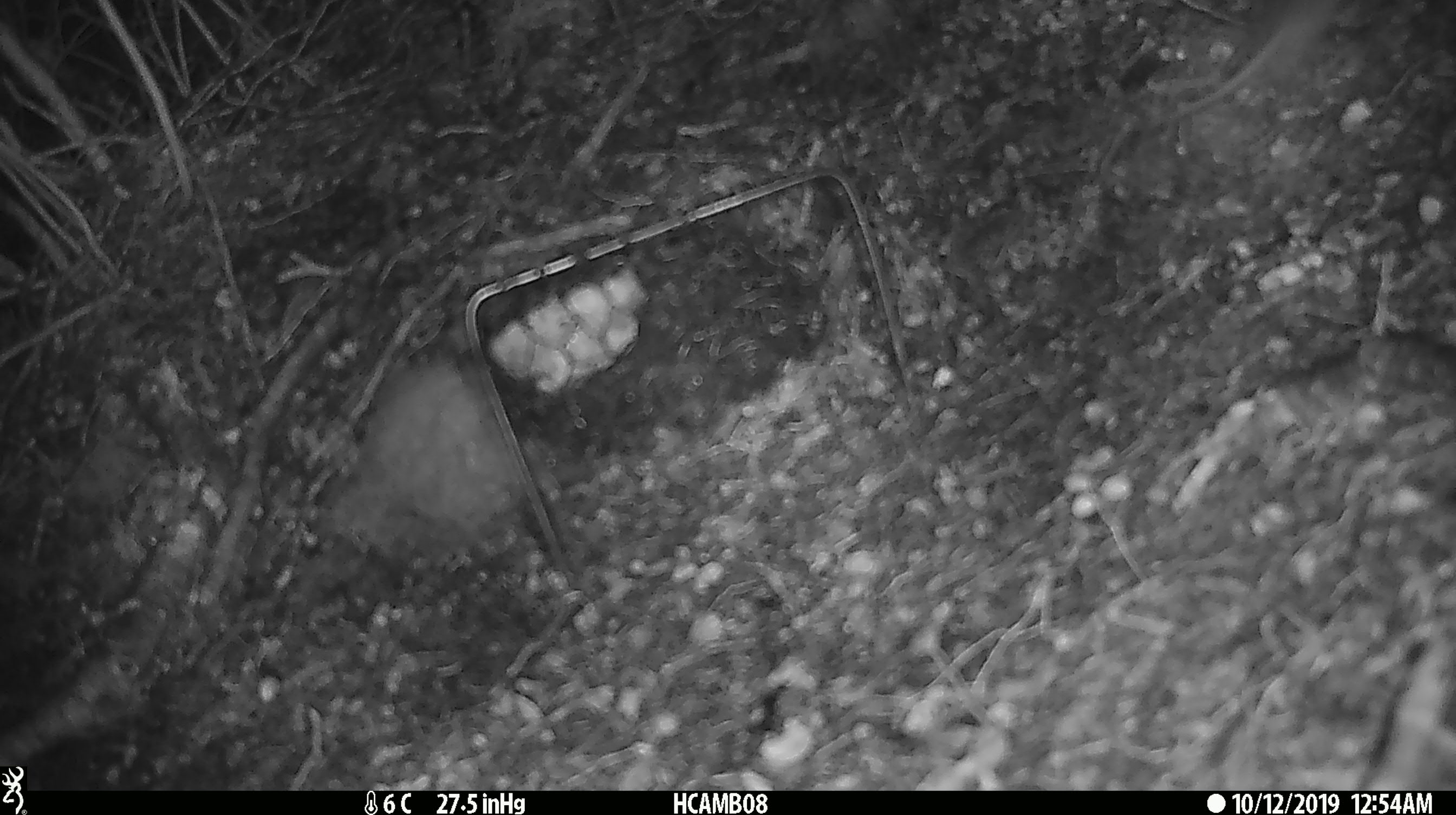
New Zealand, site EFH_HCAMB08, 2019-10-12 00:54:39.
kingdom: Animalia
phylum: Chordata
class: Mammalia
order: Rodentia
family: Muridae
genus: Mus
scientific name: Mus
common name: mouse